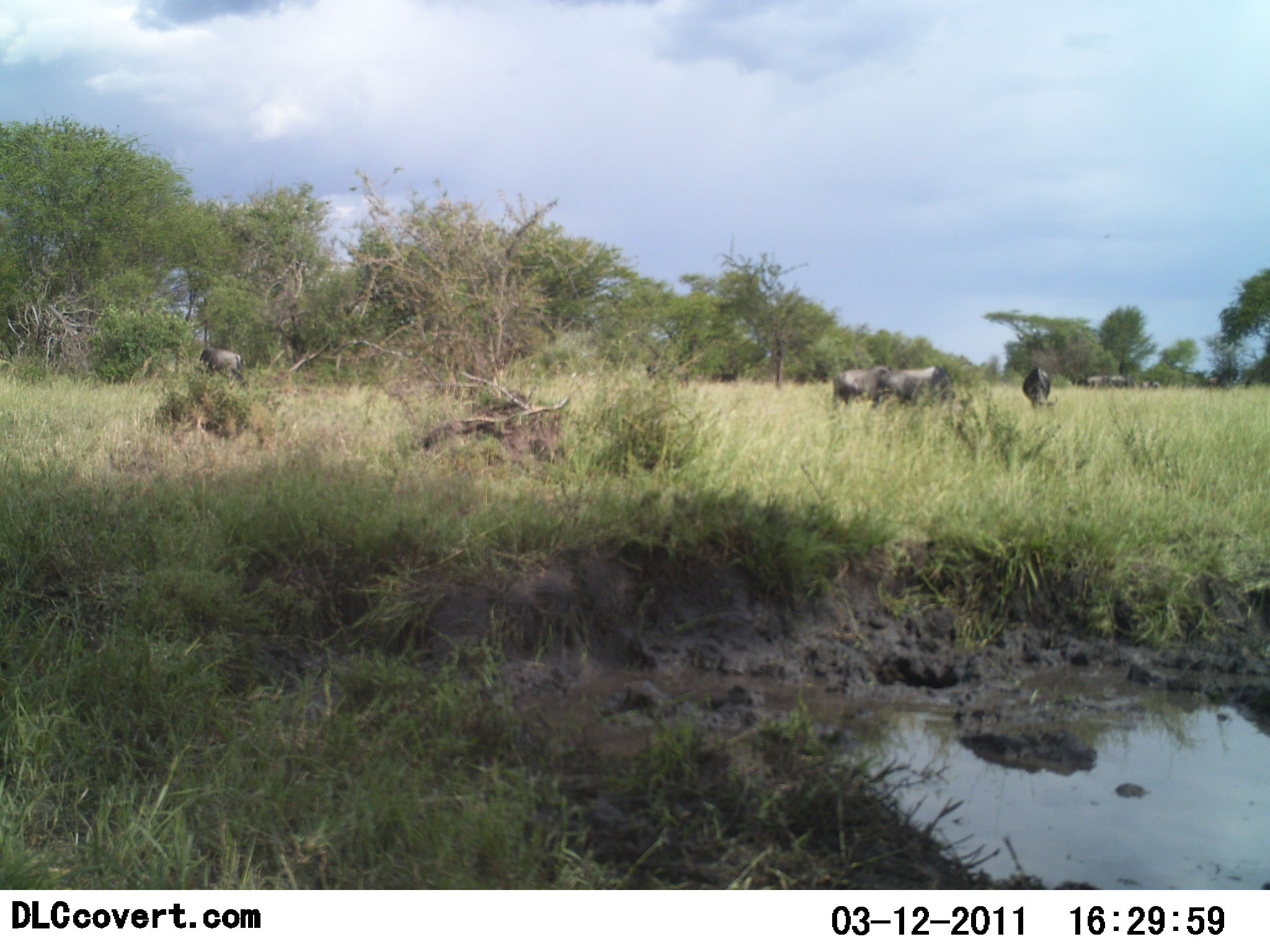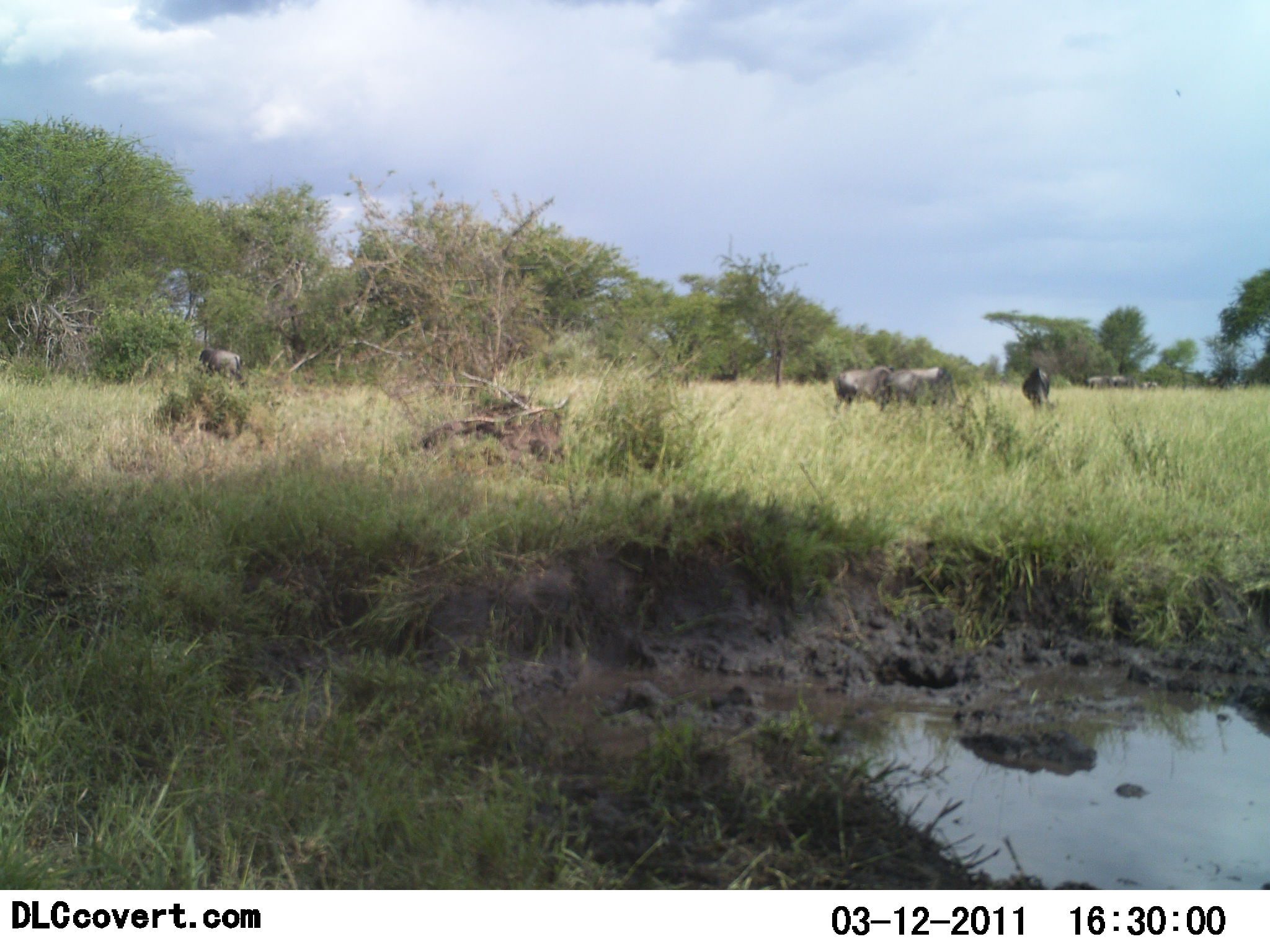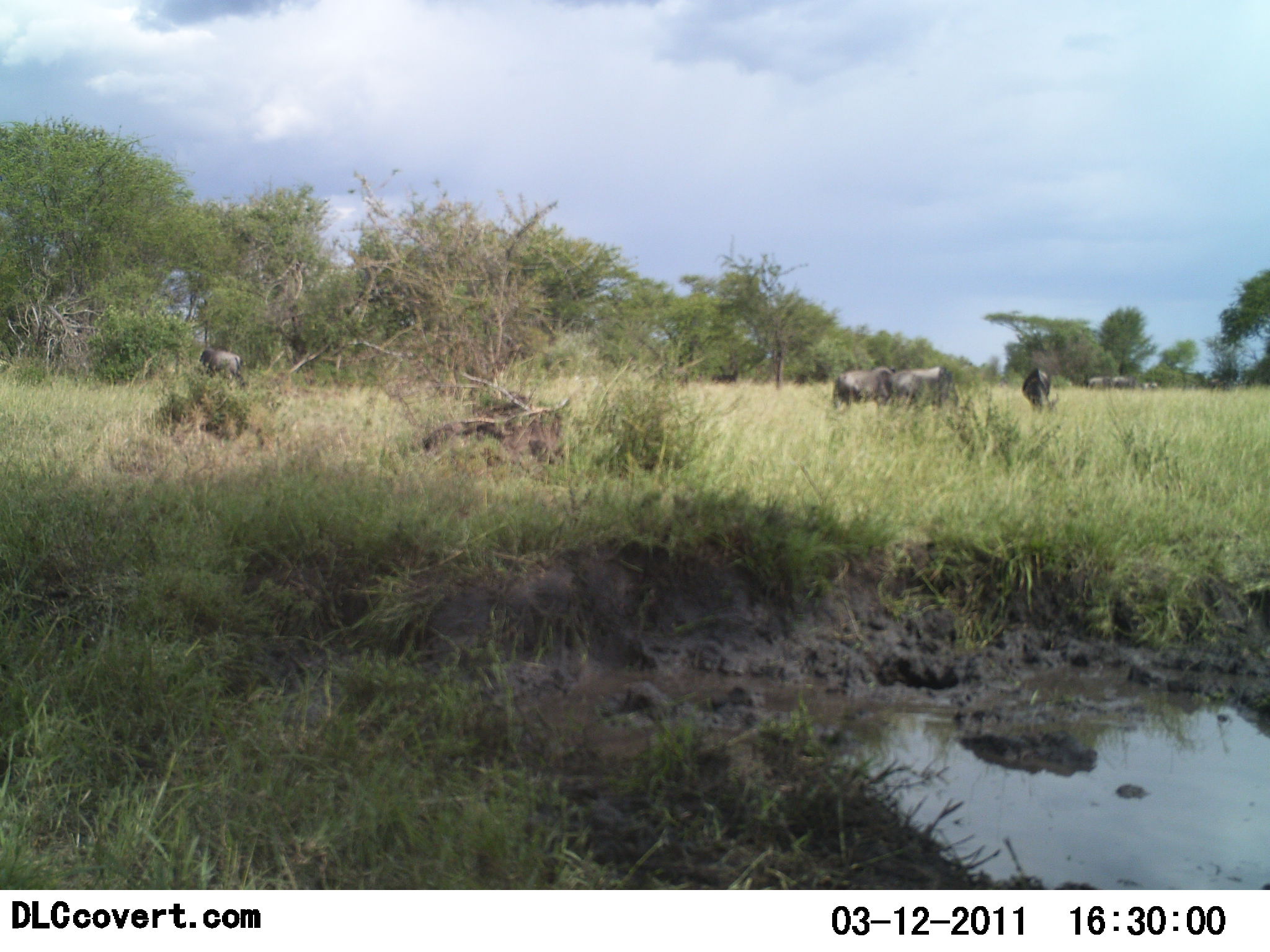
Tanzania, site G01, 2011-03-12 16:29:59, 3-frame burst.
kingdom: Animalia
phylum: Chordata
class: Mammalia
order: Artiodactyla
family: Bovidae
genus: Connochaetes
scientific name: Connochaetes taurinus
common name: blue wildebeest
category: wildebeest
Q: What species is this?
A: Wildebeest (blue wildebeest) (Connochaetes taurinus).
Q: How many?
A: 4.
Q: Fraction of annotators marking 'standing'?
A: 29%.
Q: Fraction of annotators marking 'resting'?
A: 0%.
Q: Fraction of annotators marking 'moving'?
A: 0%.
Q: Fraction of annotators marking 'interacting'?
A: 0%.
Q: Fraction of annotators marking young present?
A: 0%.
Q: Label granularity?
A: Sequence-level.